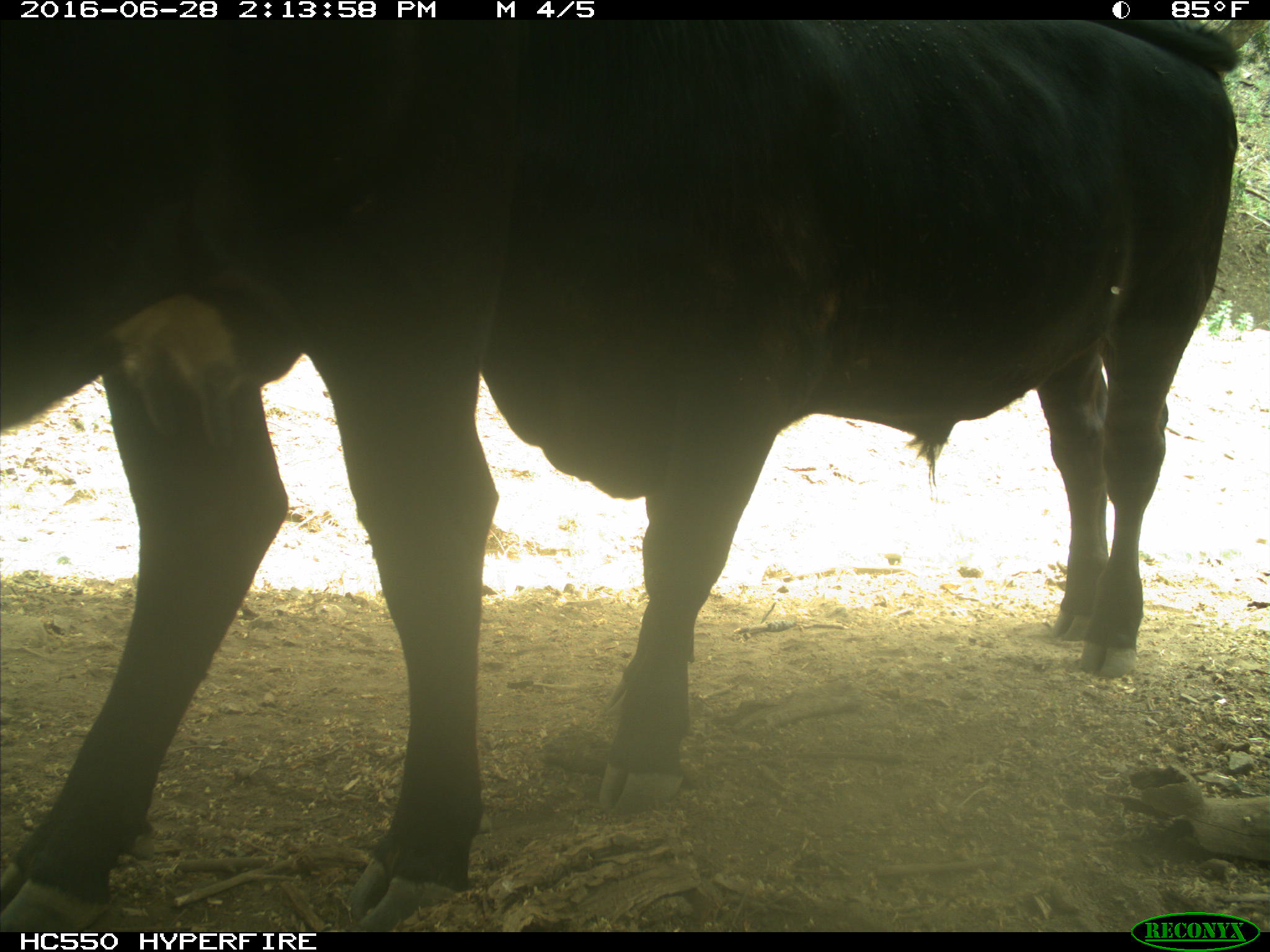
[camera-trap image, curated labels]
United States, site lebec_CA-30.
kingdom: Animalia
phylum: Chordata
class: Mammalia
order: Artiodactyla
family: Bovidae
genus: Bos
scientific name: Bos taurus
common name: domestic cow